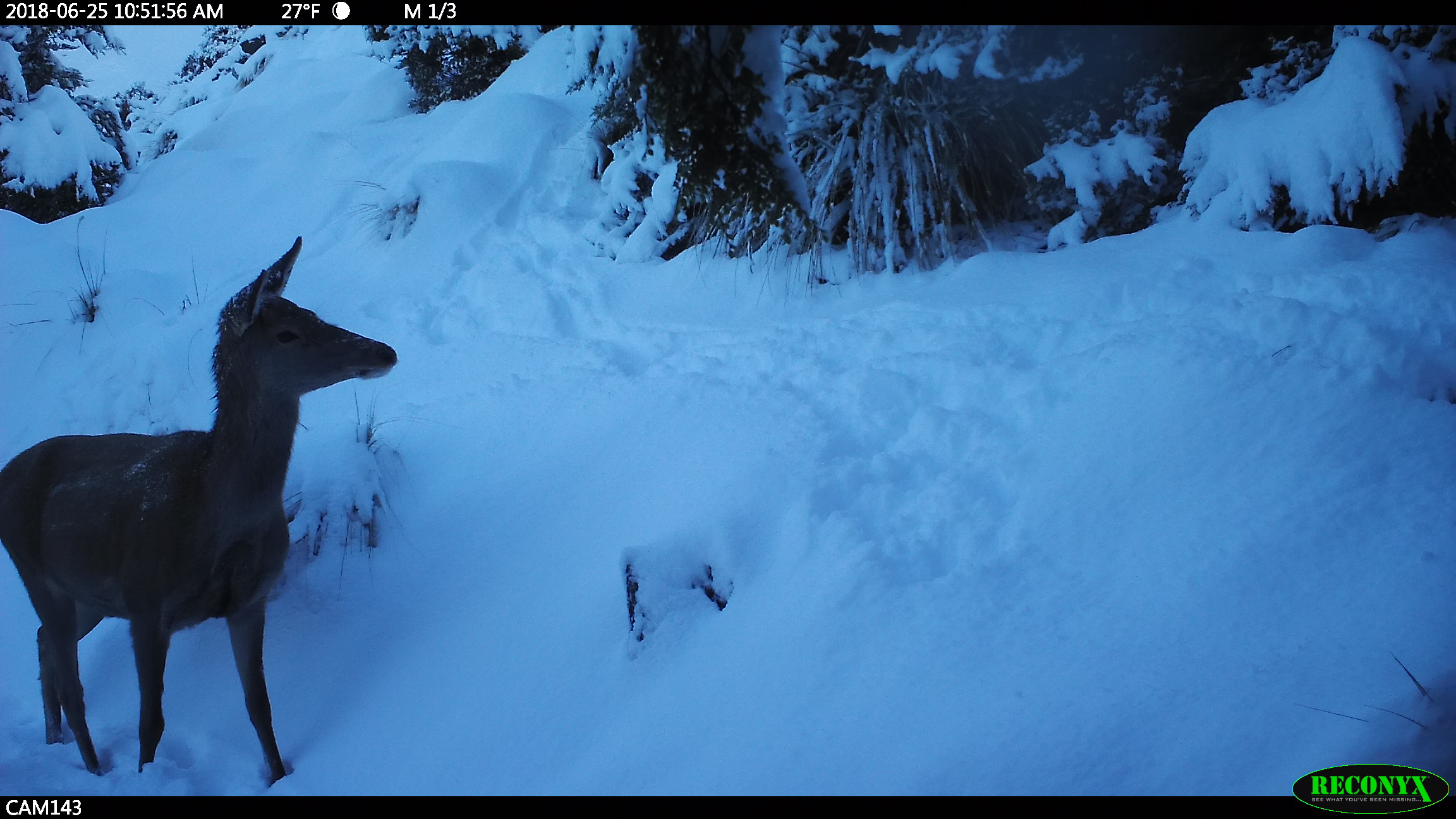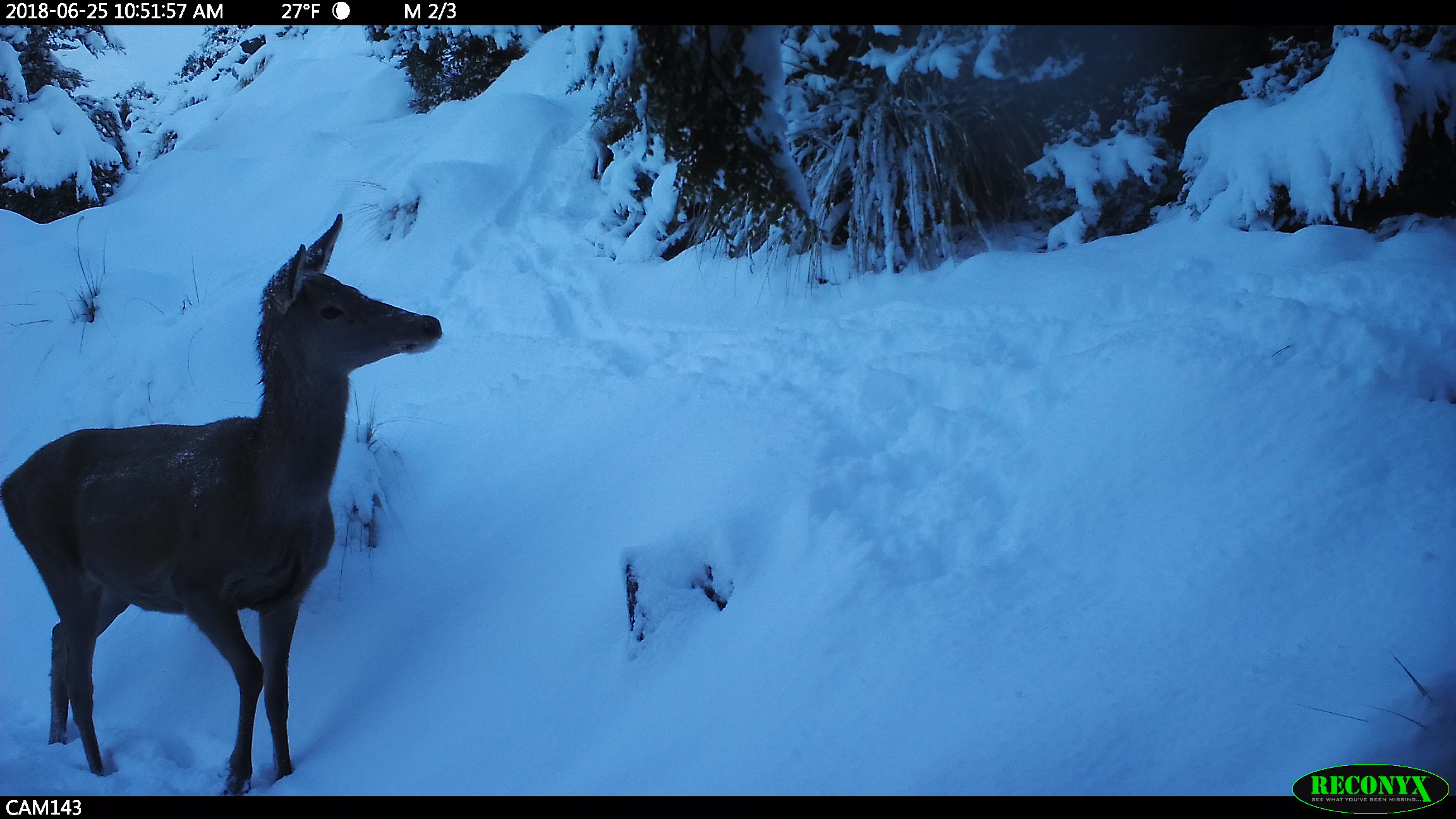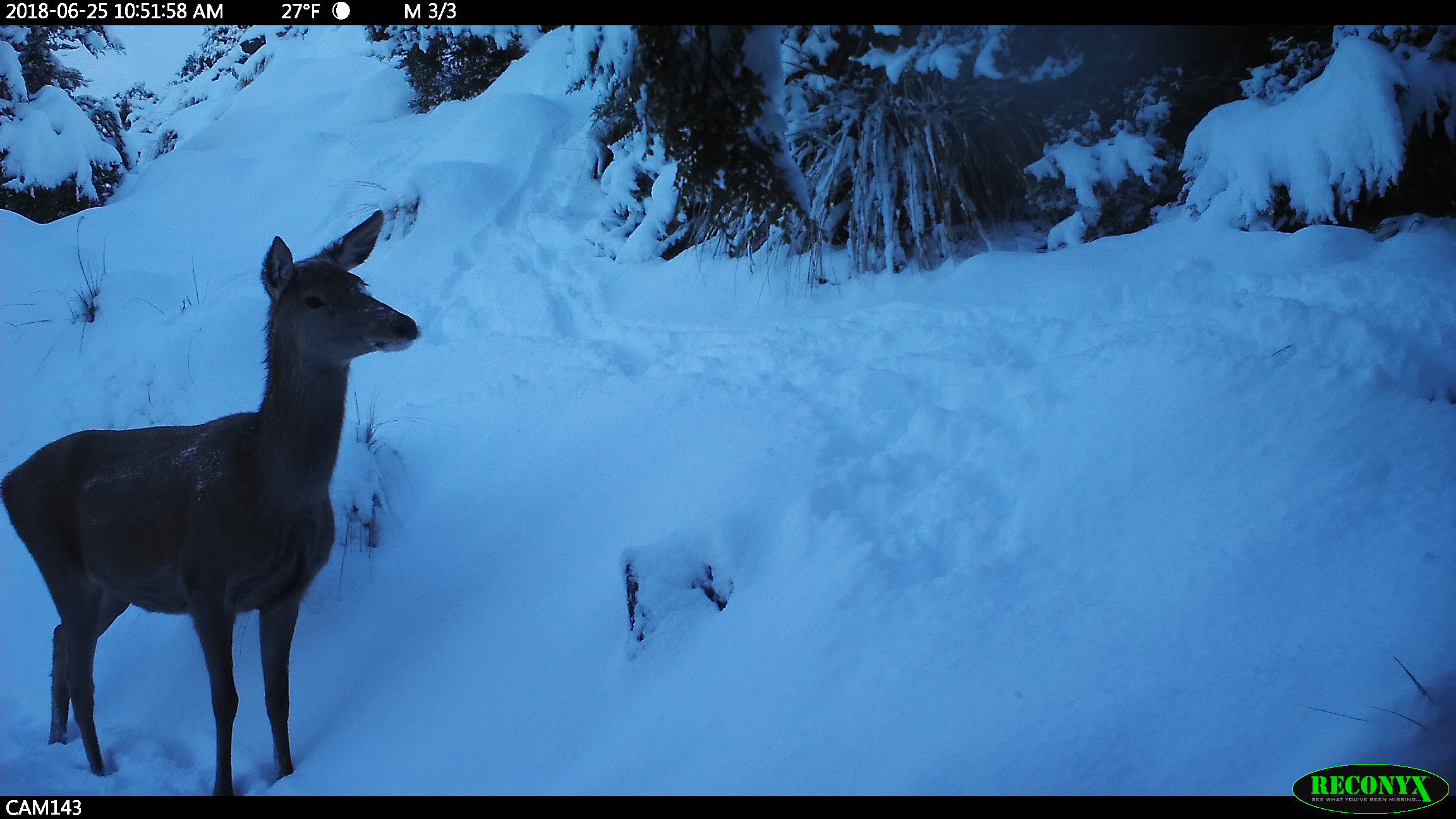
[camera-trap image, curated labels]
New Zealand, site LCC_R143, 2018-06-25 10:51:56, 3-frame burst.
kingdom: Animalia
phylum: Chordata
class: Mammalia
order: Artiodactyla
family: Cervidae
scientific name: Cervidae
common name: deer